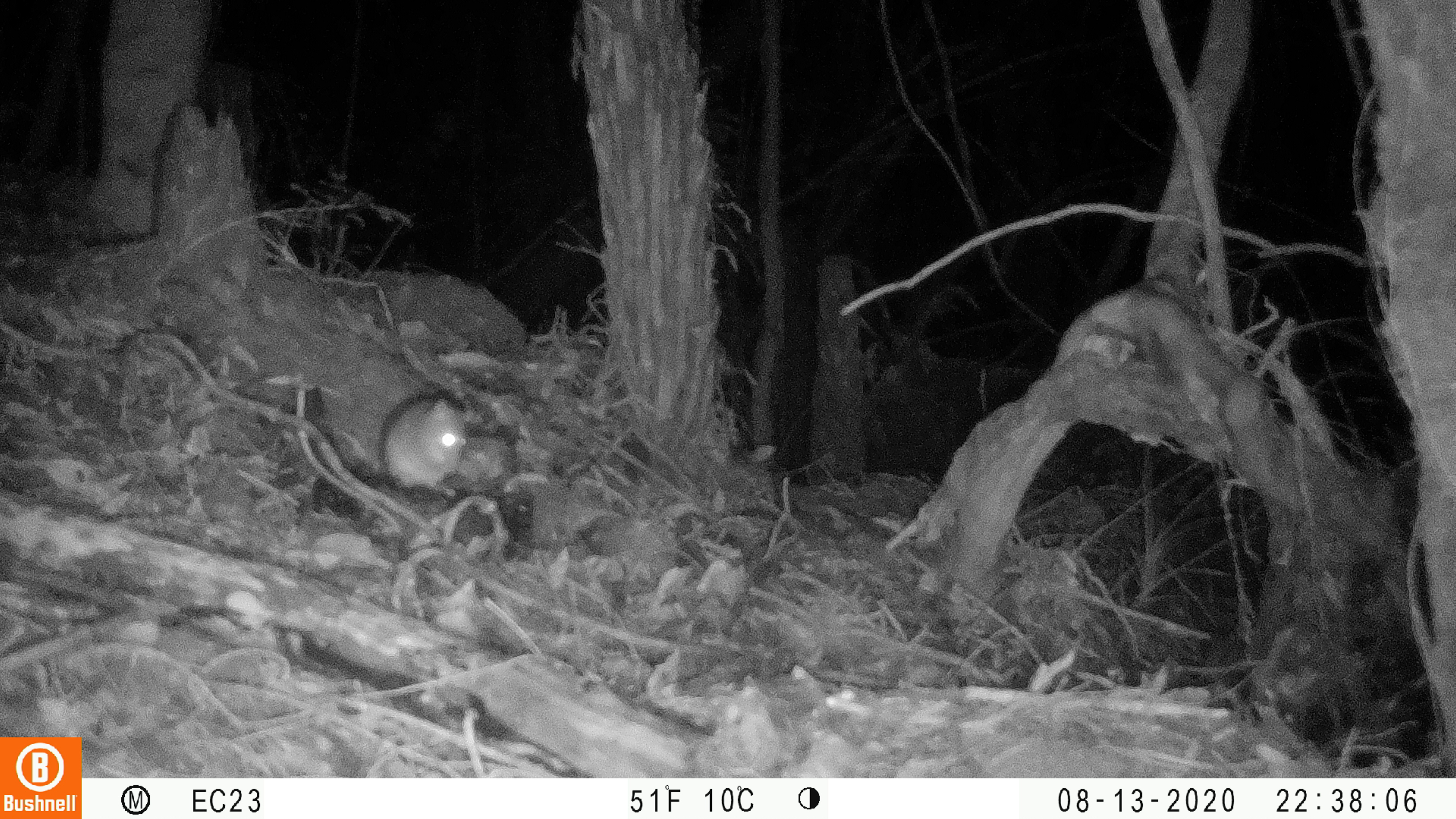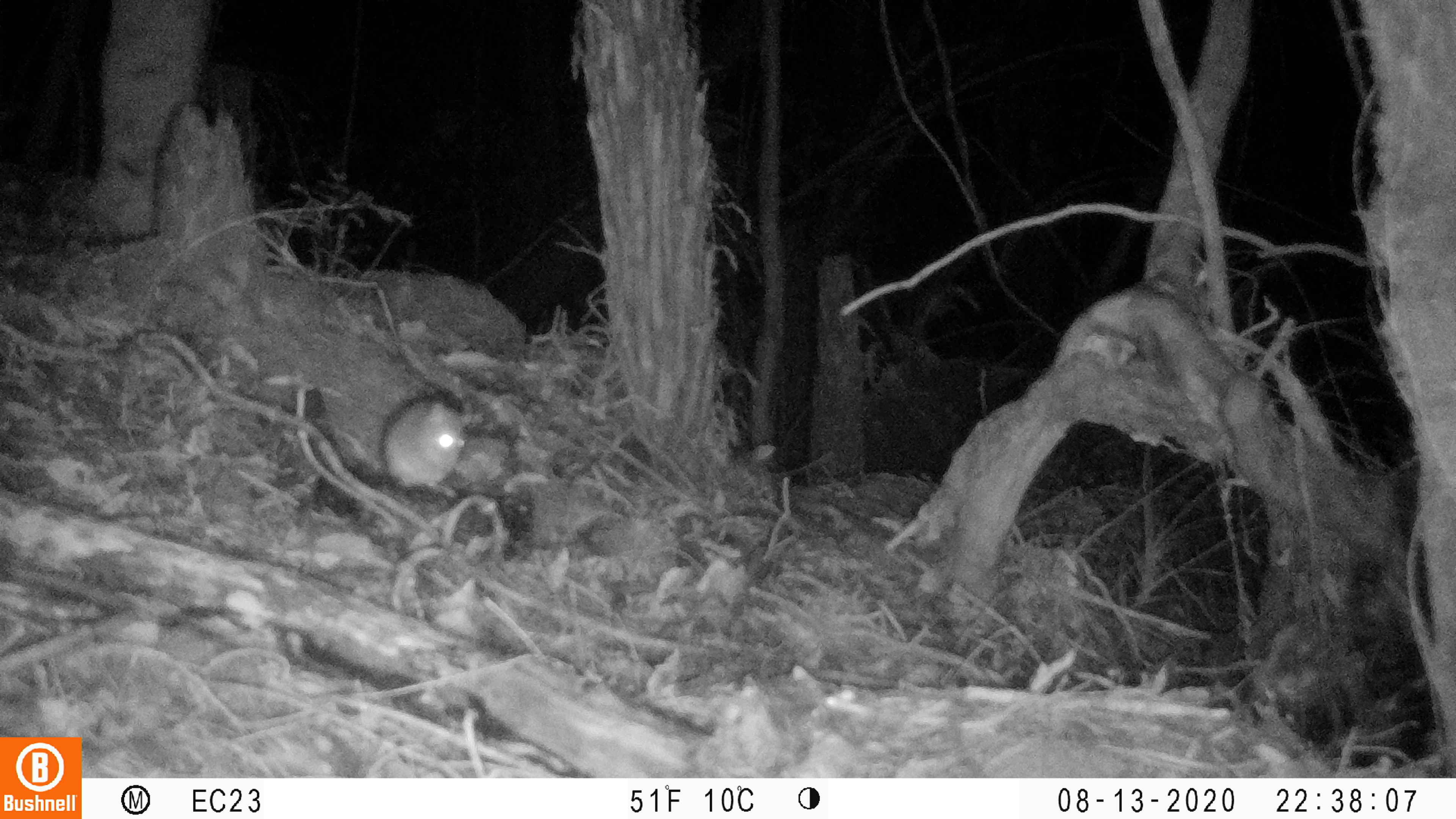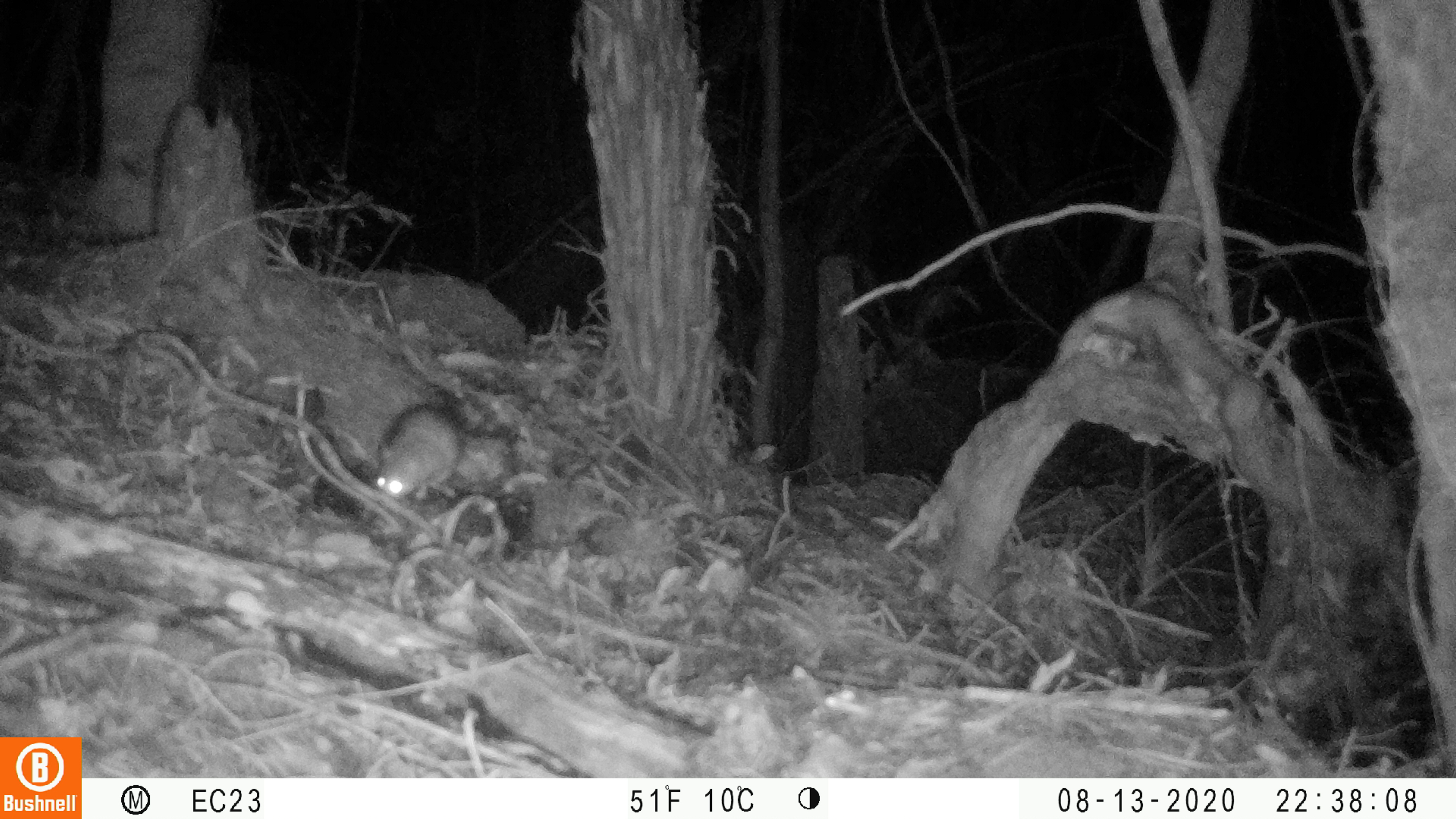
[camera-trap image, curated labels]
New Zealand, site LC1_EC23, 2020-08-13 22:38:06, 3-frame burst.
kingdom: Animalia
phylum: Chordata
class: Mammalia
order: Rodentia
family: Muridae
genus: Rattus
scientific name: Rattus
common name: rat